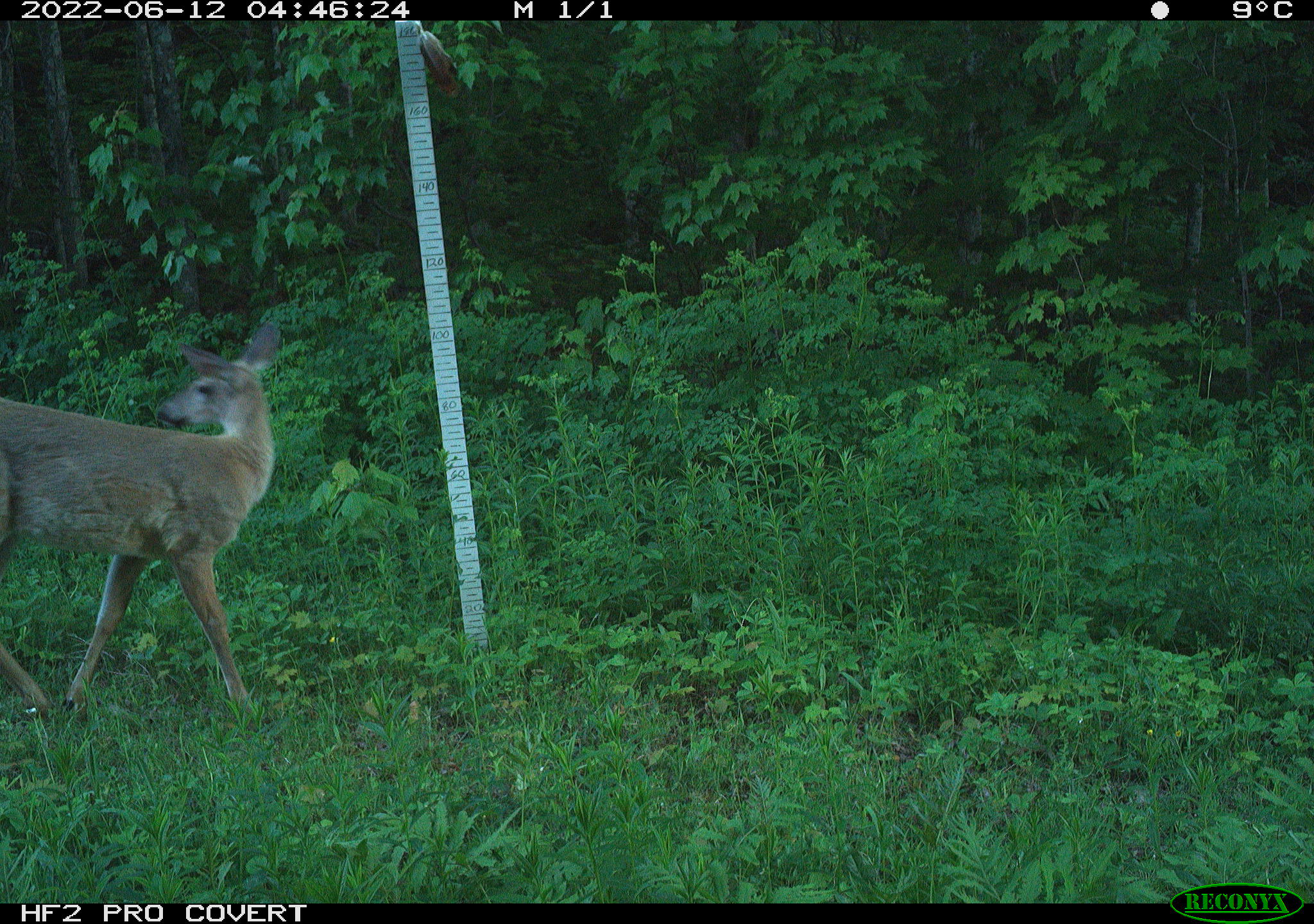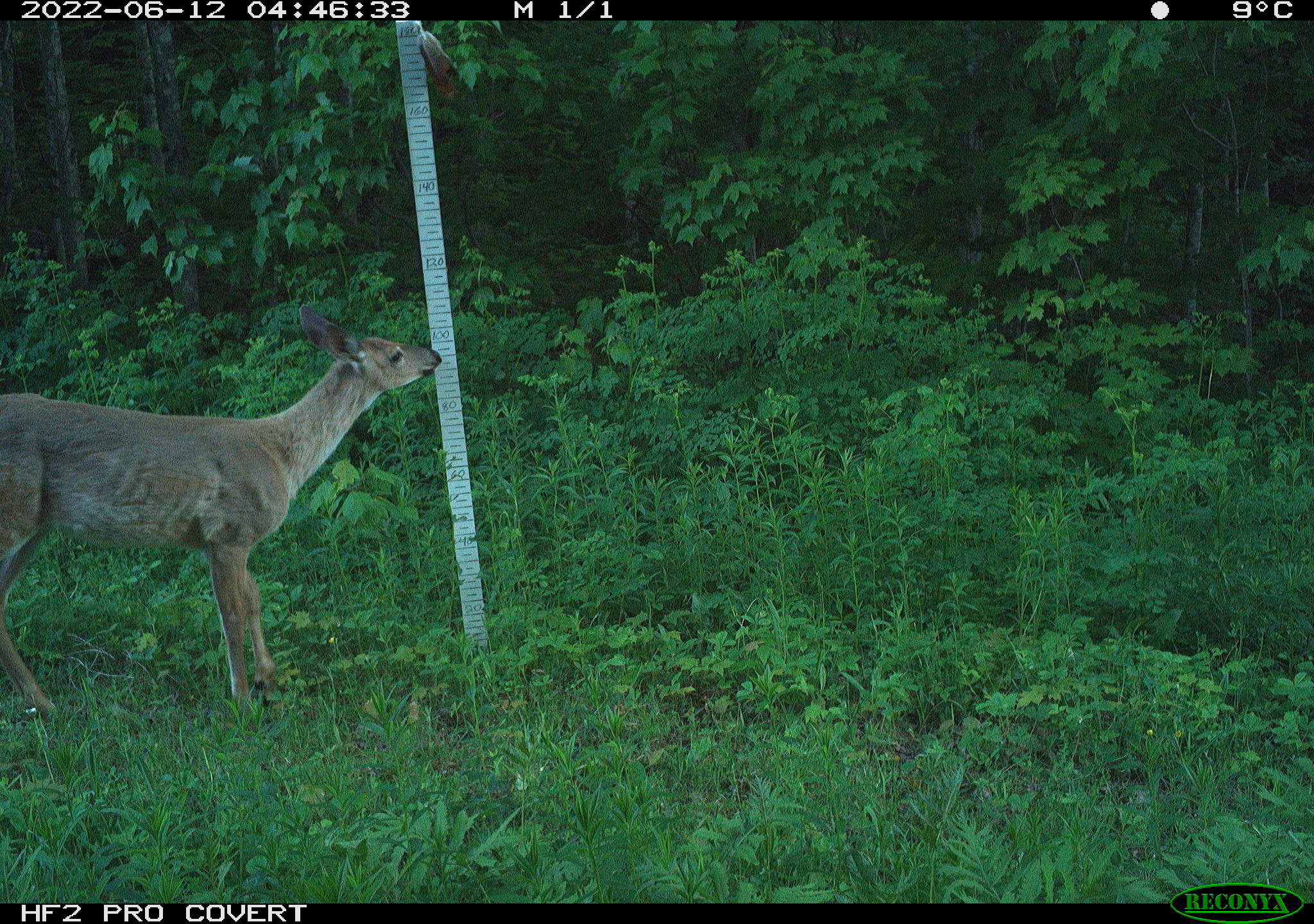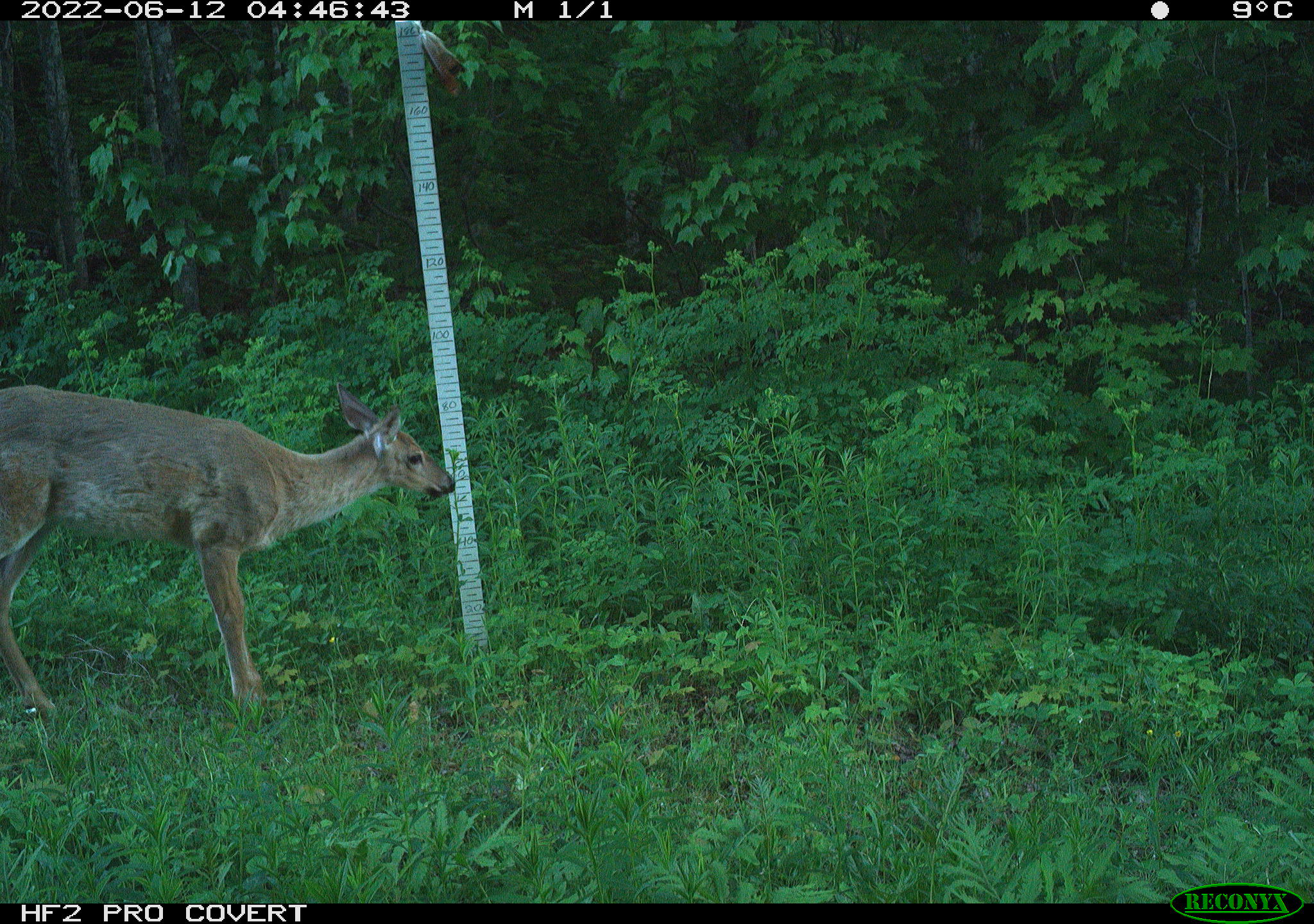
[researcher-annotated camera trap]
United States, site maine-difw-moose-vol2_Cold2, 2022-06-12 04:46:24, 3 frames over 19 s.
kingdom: Animalia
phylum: Chordata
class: Mammalia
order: Artiodactyla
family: Cervidae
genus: Odocoileus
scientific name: Odocoileus virginianus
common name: white-tailed deer